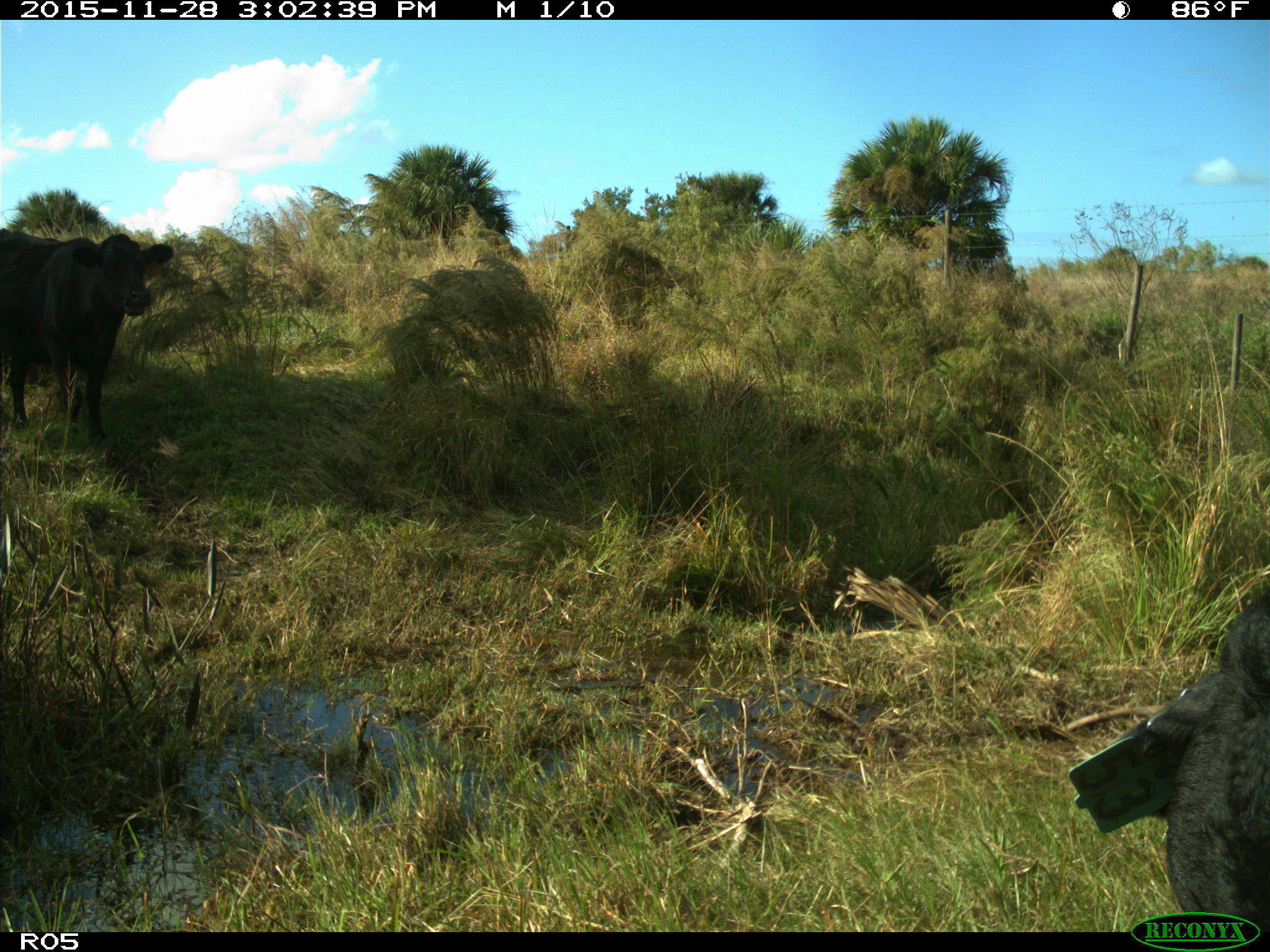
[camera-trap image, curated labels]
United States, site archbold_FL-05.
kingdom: Animalia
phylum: Chordata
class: Mammalia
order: Artiodactyla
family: Bovidae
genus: Bos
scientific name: Bos taurus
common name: domestic cow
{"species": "Bos taurus (domestic cow)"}